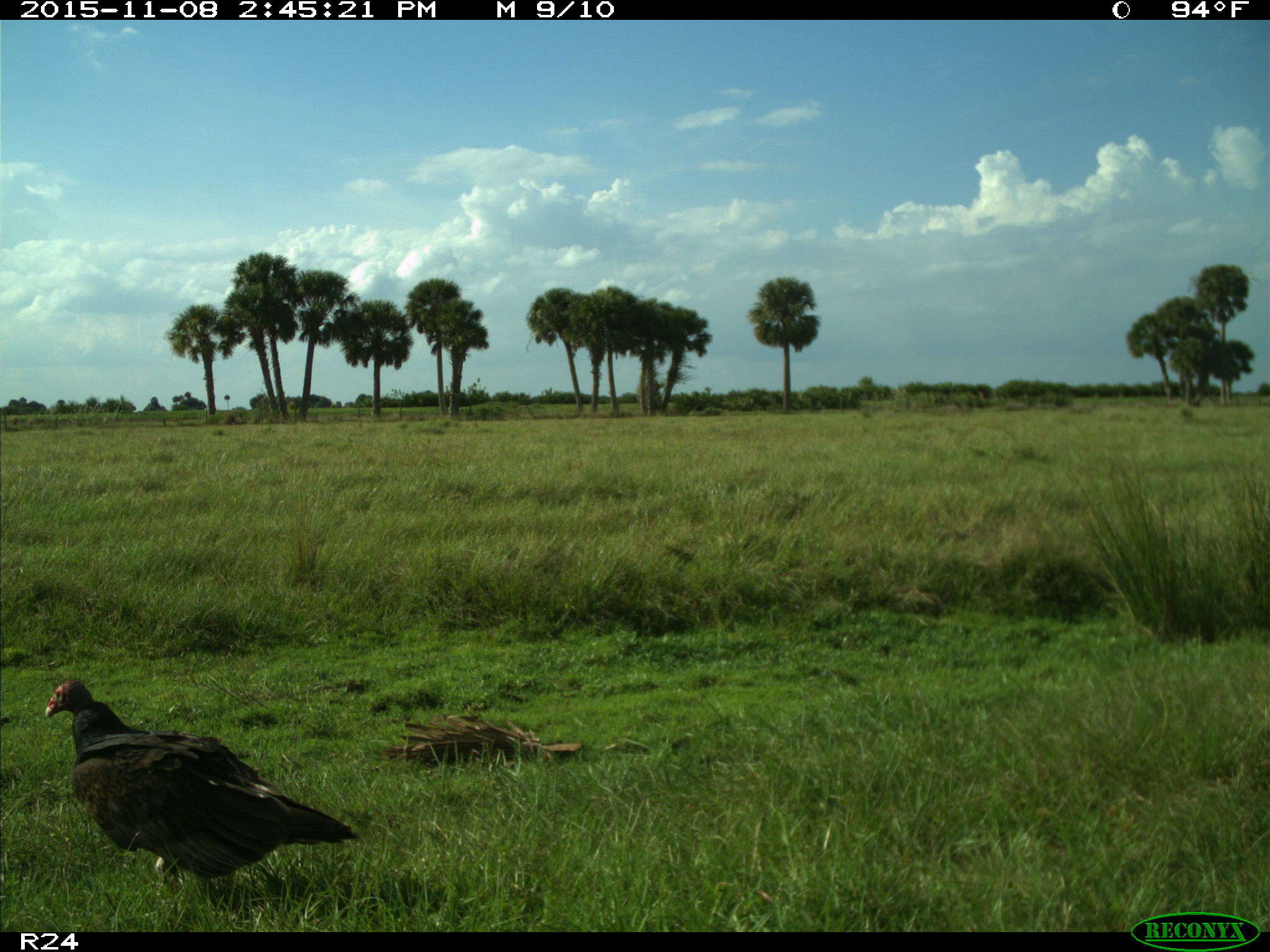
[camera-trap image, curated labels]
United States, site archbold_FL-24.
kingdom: Animalia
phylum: Chordata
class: Aves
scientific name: Aves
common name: birds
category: unidentified bird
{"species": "unidentified bird (birds) (Aves)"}